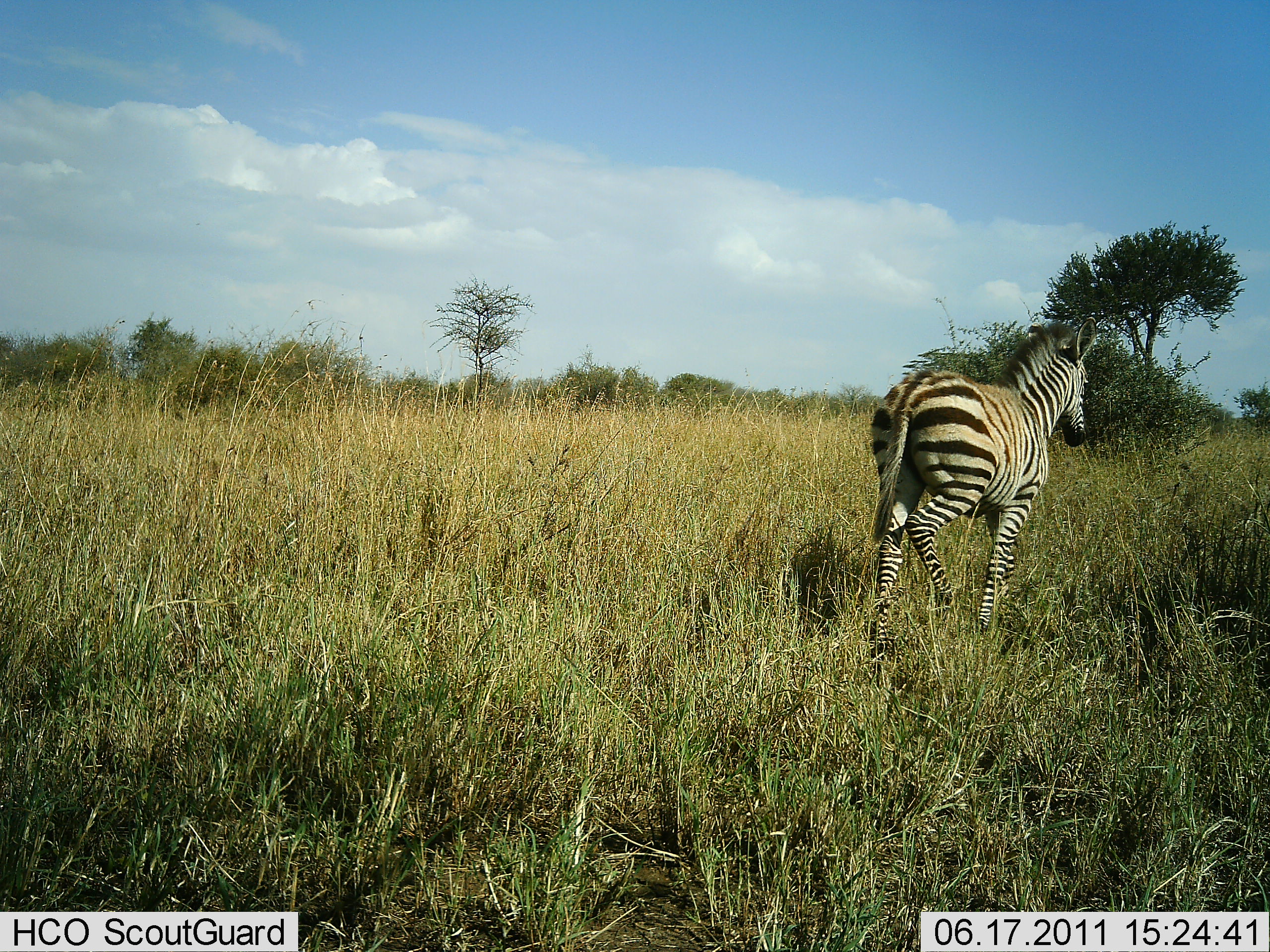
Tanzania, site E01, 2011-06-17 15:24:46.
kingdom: Animalia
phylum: Chordata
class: Mammalia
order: Perissodactyla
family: Equidae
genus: Equus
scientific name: Equus quagga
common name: plains zebra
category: zebra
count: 1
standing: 10%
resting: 0%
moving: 80%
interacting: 10%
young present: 0%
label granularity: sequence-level